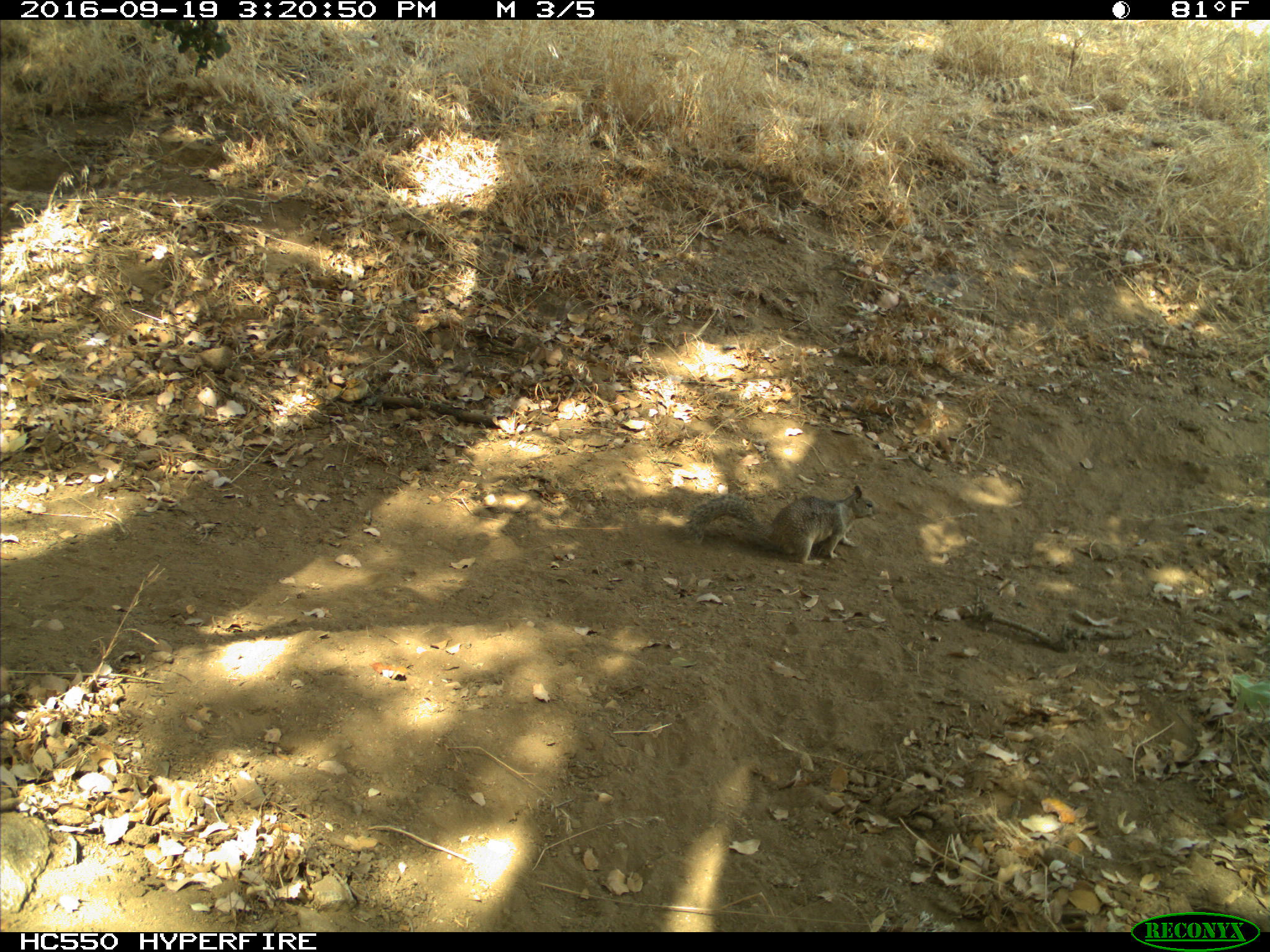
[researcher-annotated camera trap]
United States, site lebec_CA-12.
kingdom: Animalia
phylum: Chordata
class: Mammalia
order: Rodentia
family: Sciuridae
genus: Otospermophilus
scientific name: Otospermophilus beecheyi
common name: california ground squirrel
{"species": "Otospermophilus beecheyi (california ground squirrel)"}